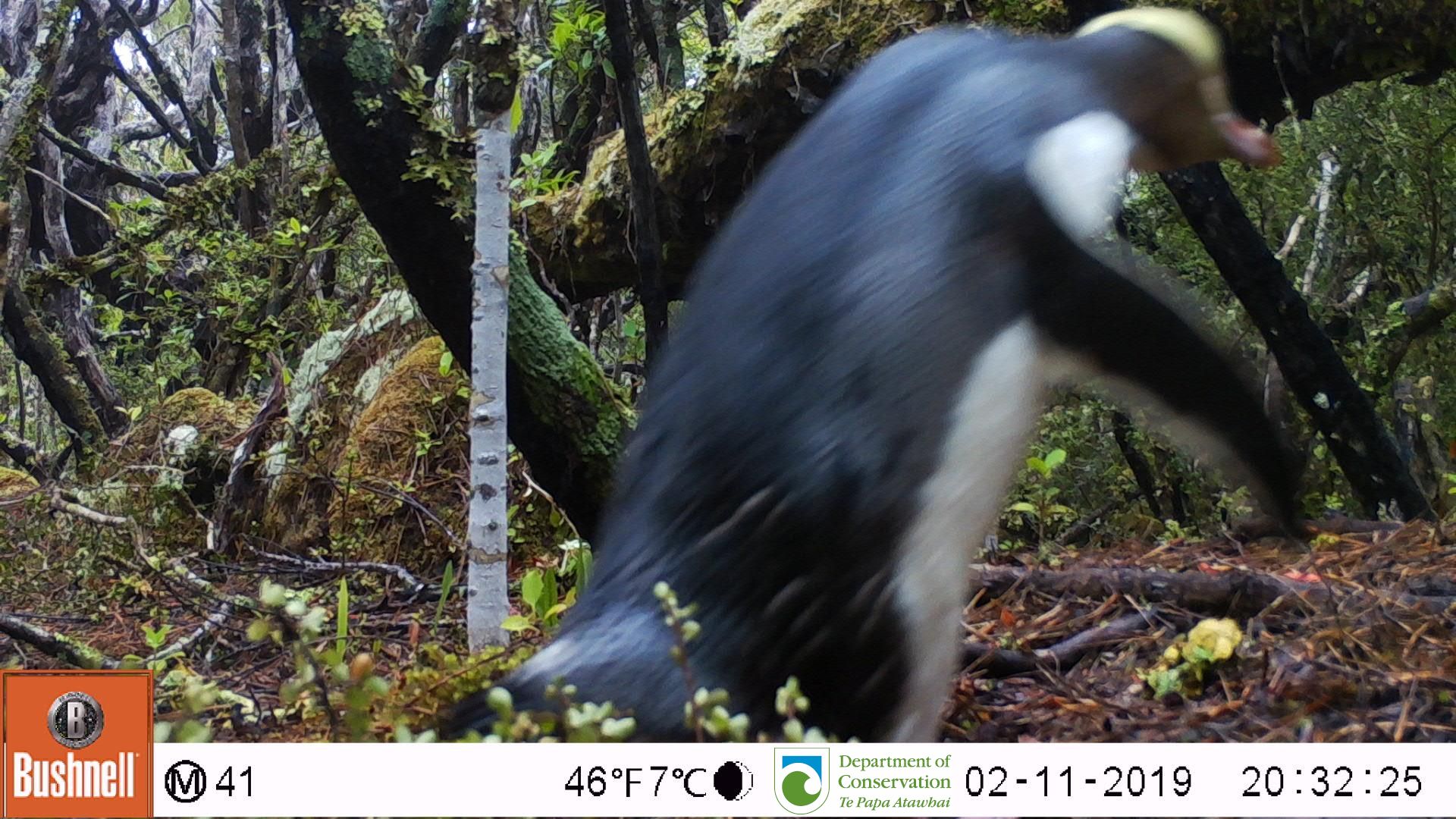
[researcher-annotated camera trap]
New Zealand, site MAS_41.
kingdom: Animalia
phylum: Chordata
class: Aves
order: Sphenisciformes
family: Spheniscidae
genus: Megadyptes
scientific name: Megadyptes antipodes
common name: yellow-eyed penguin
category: yellow eyed penguin